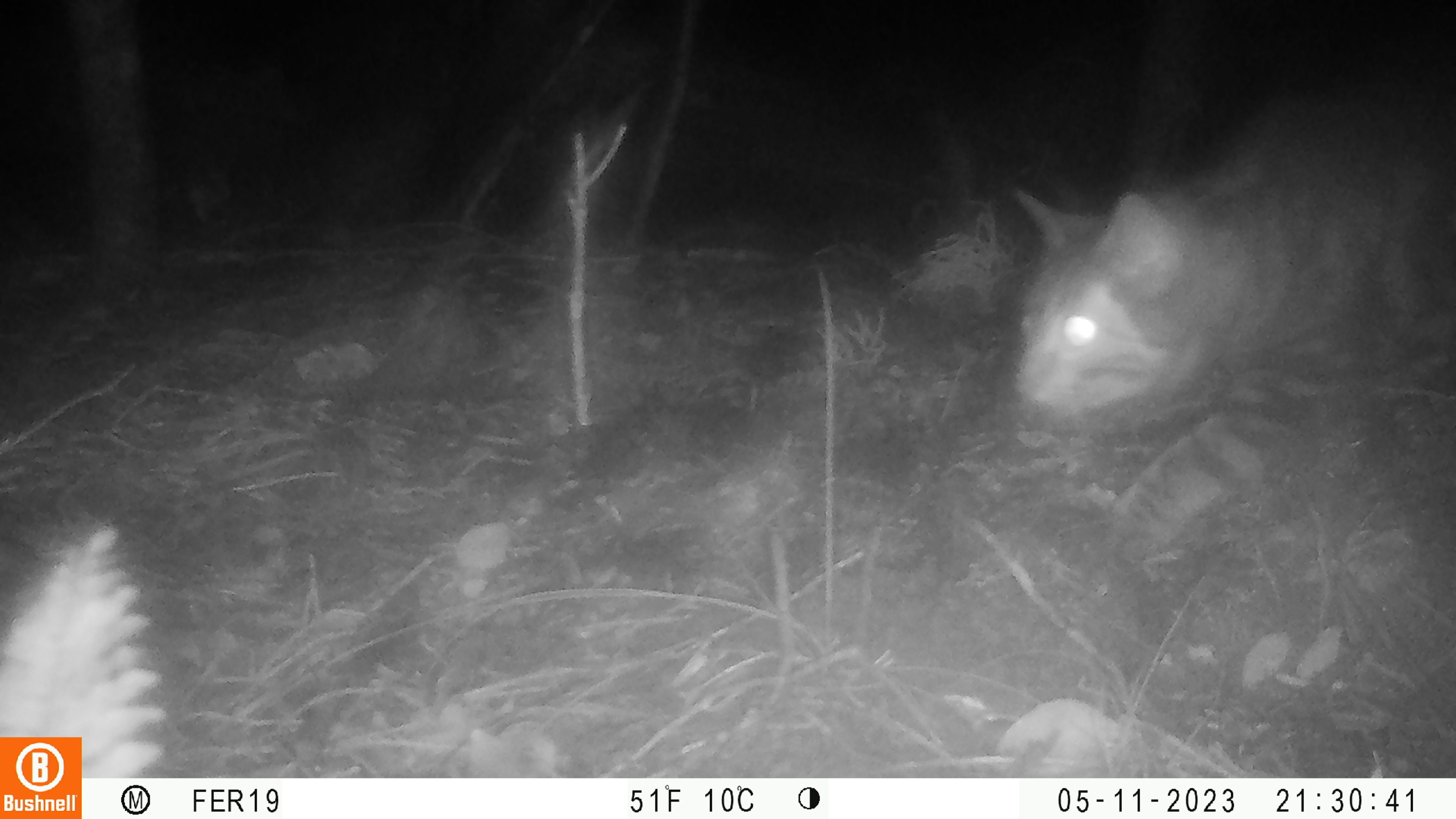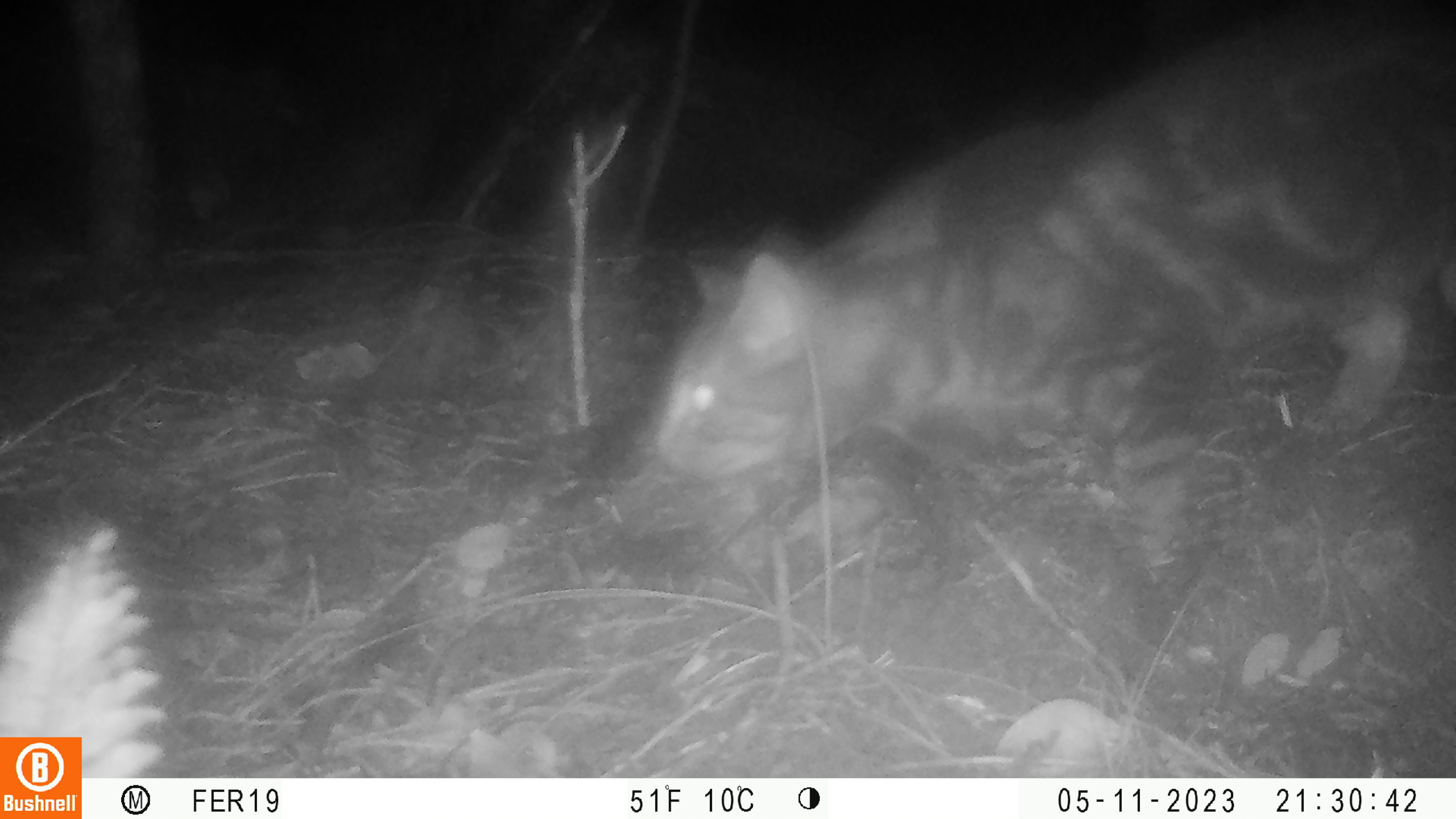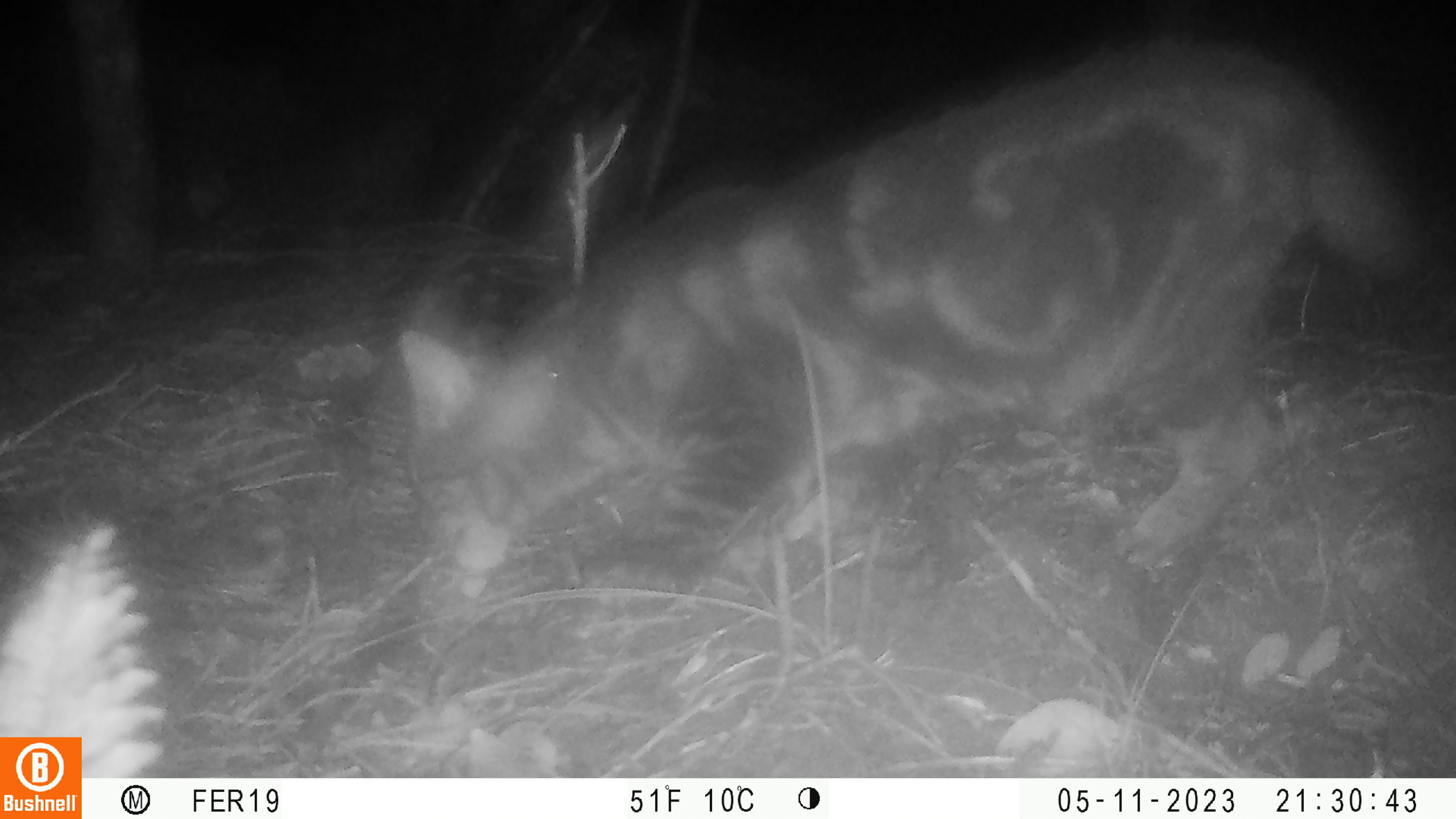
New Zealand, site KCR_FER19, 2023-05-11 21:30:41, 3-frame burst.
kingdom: Animalia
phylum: Chordata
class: Mammalia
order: Carnivora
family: Felidae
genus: Felis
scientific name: Felis catus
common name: domestic cat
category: cat